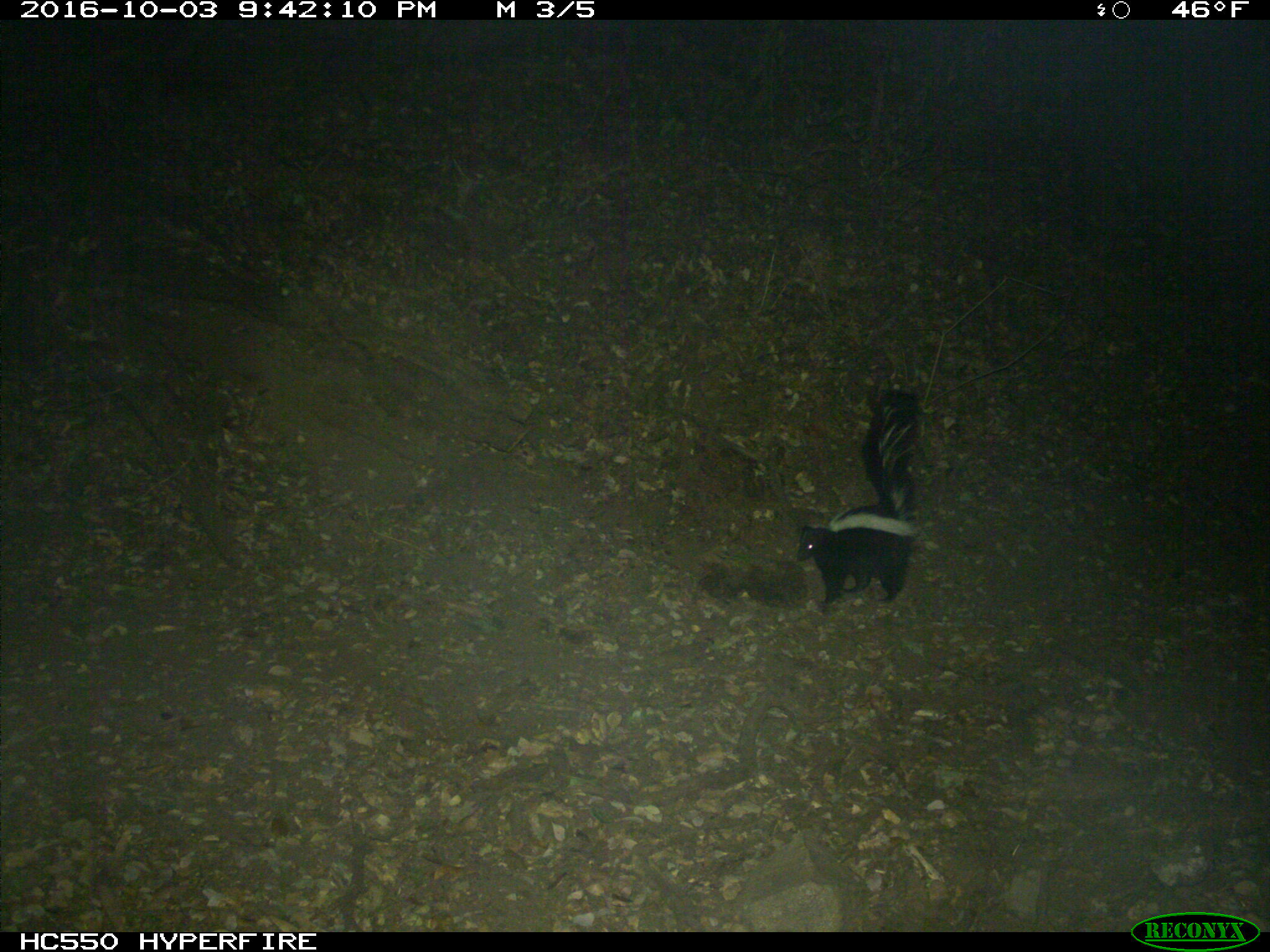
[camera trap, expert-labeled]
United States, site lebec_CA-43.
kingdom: Animalia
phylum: Chordata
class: Mammalia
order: Carnivora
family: Mephitidae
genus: Mephitis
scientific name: Mephitis mephitis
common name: striped skunk